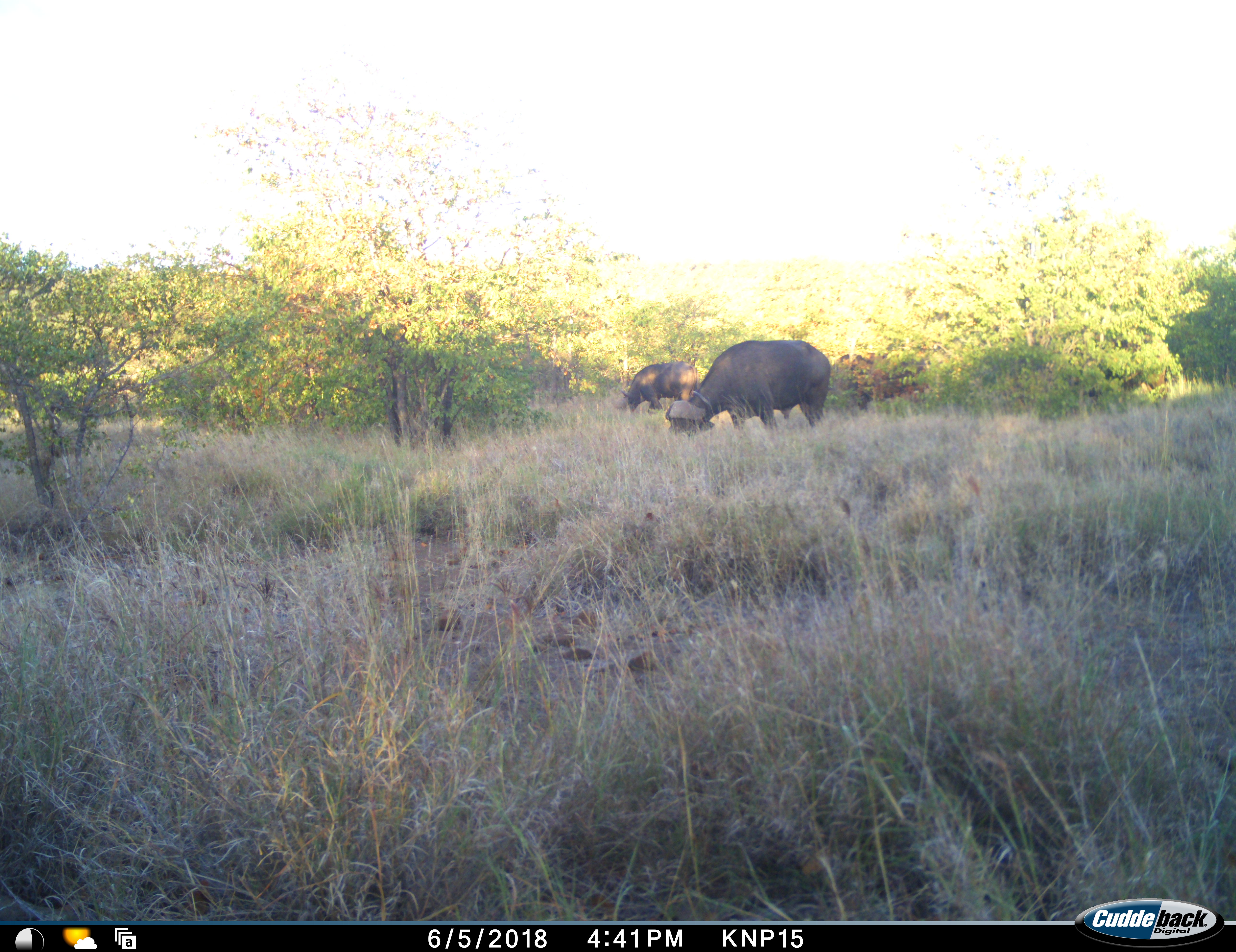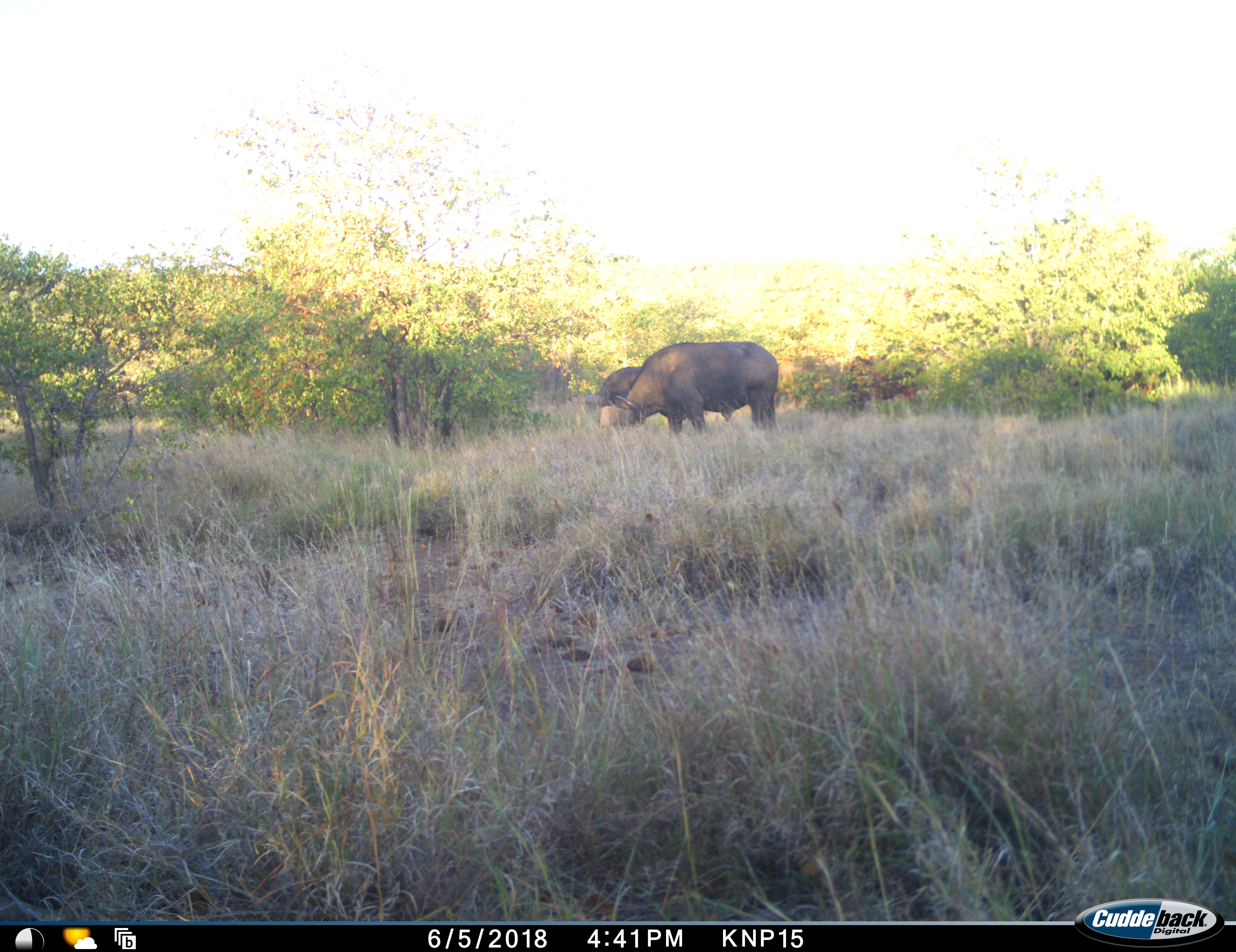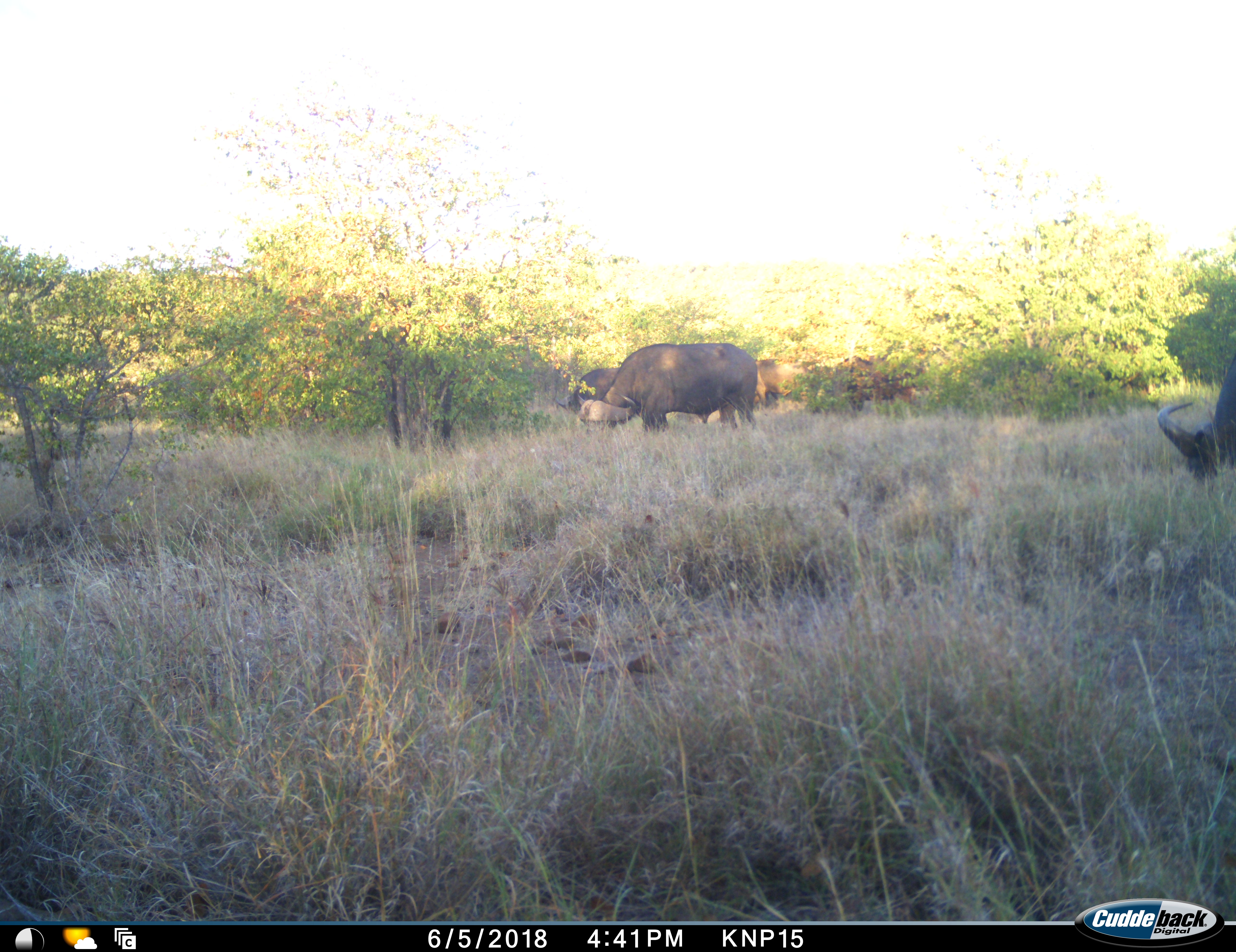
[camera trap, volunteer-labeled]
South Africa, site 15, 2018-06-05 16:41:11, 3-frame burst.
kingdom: Animalia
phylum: Chordata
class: Mammalia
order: Artiodactyla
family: Bovidae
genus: Syncerus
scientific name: Syncerus caffer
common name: cape buffalo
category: buffalo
Buffalo (cape buffalo) (Syncerus caffer), count 4. Behavior (volunteer vote fractions): standing 20%, resting 0%, moving 50%, interacting 0%. Young present (vote fraction): 0%. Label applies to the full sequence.